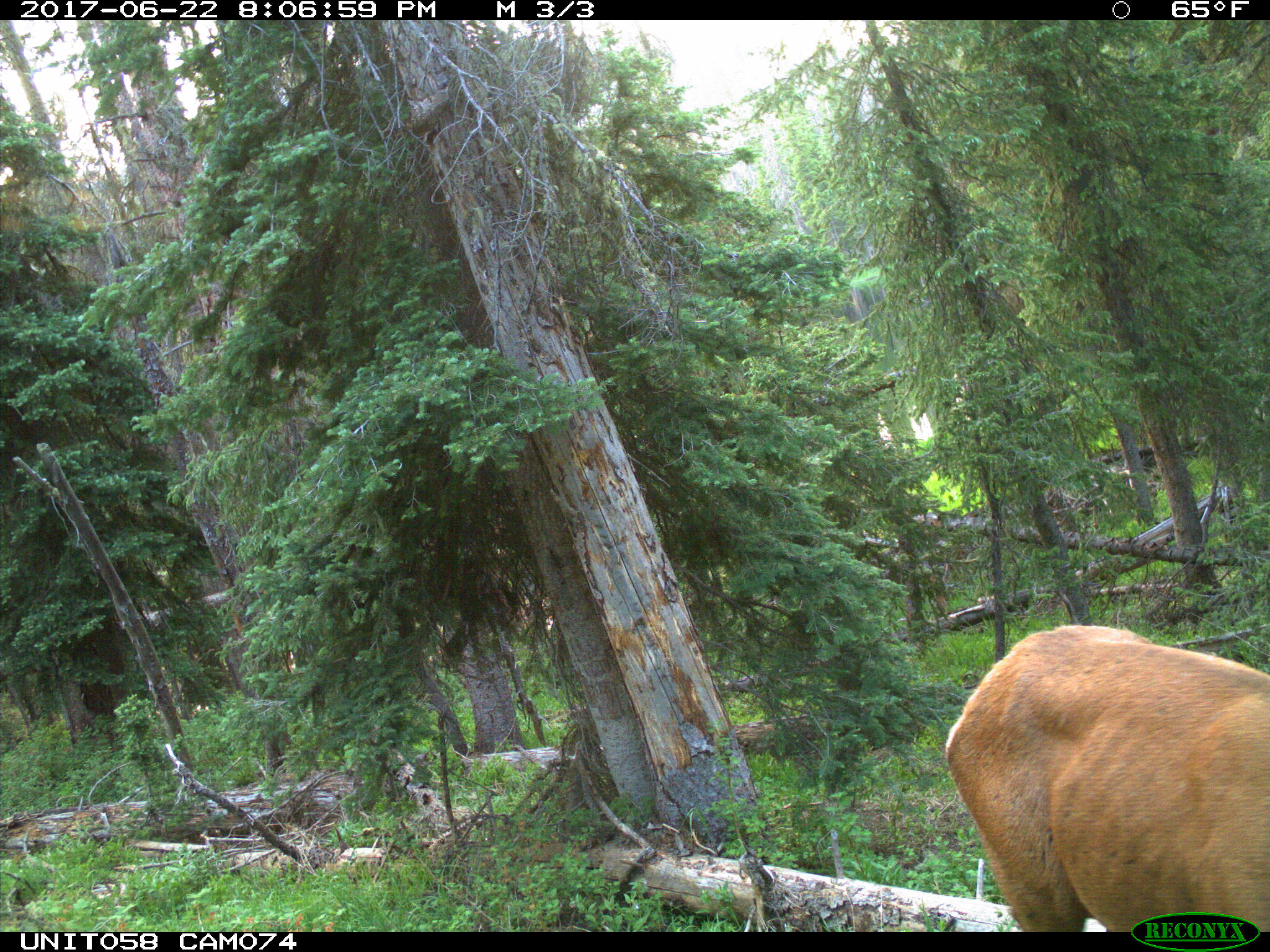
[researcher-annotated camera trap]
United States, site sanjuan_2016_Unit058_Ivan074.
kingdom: Animalia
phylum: Chordata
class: Mammalia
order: Artiodactyla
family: Cervidae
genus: Cervus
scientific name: Cervus elaphus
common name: red deer